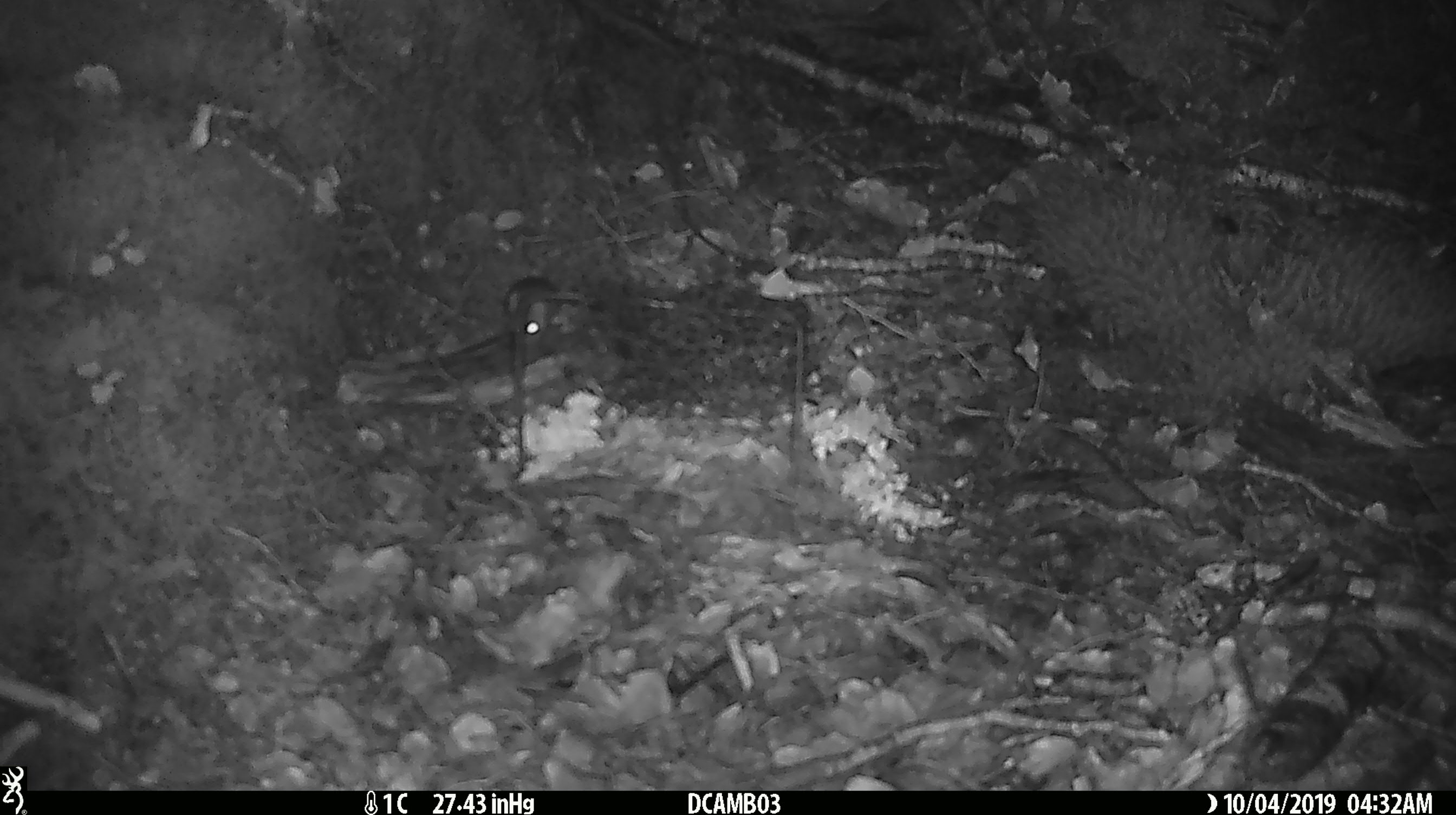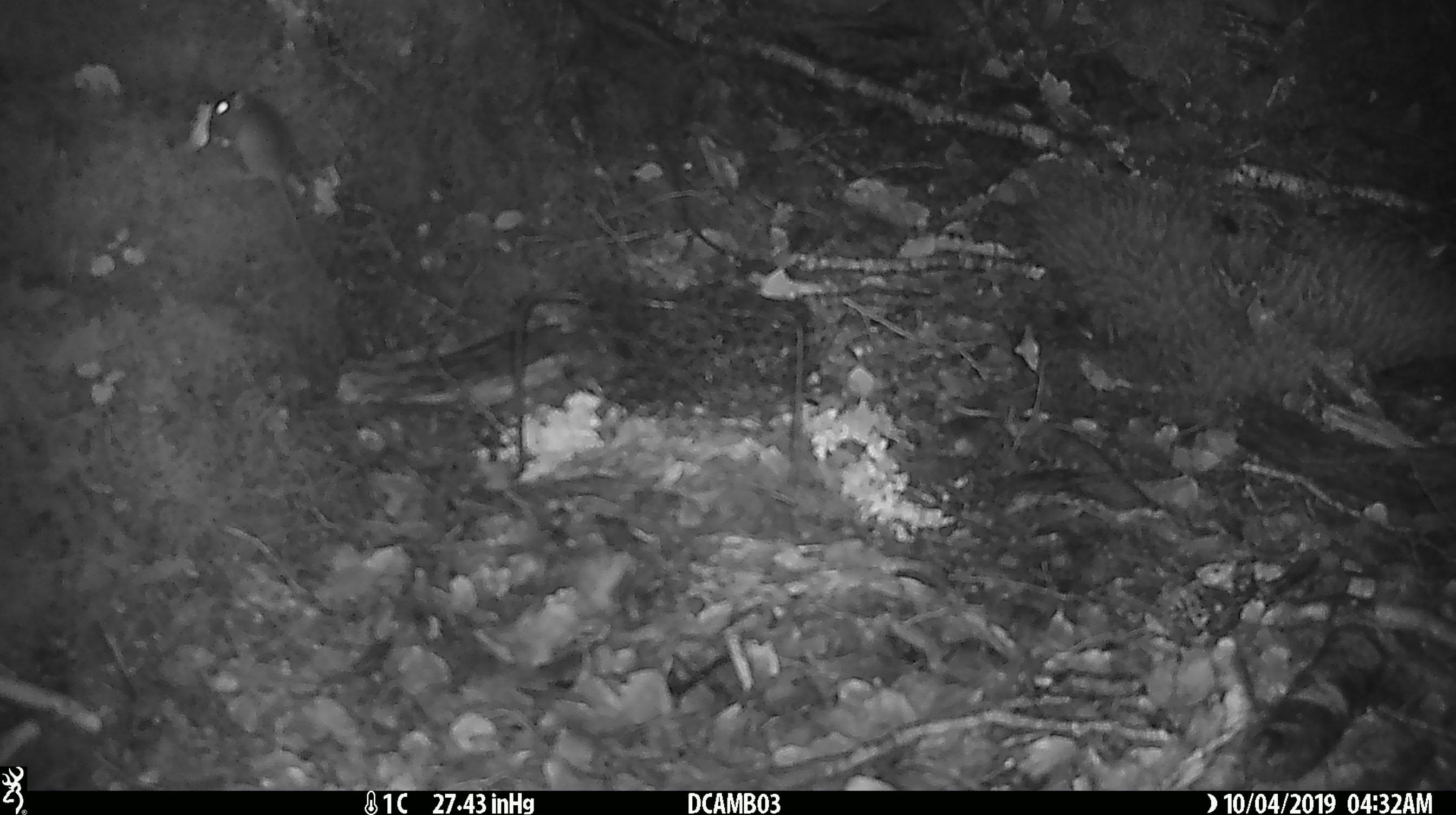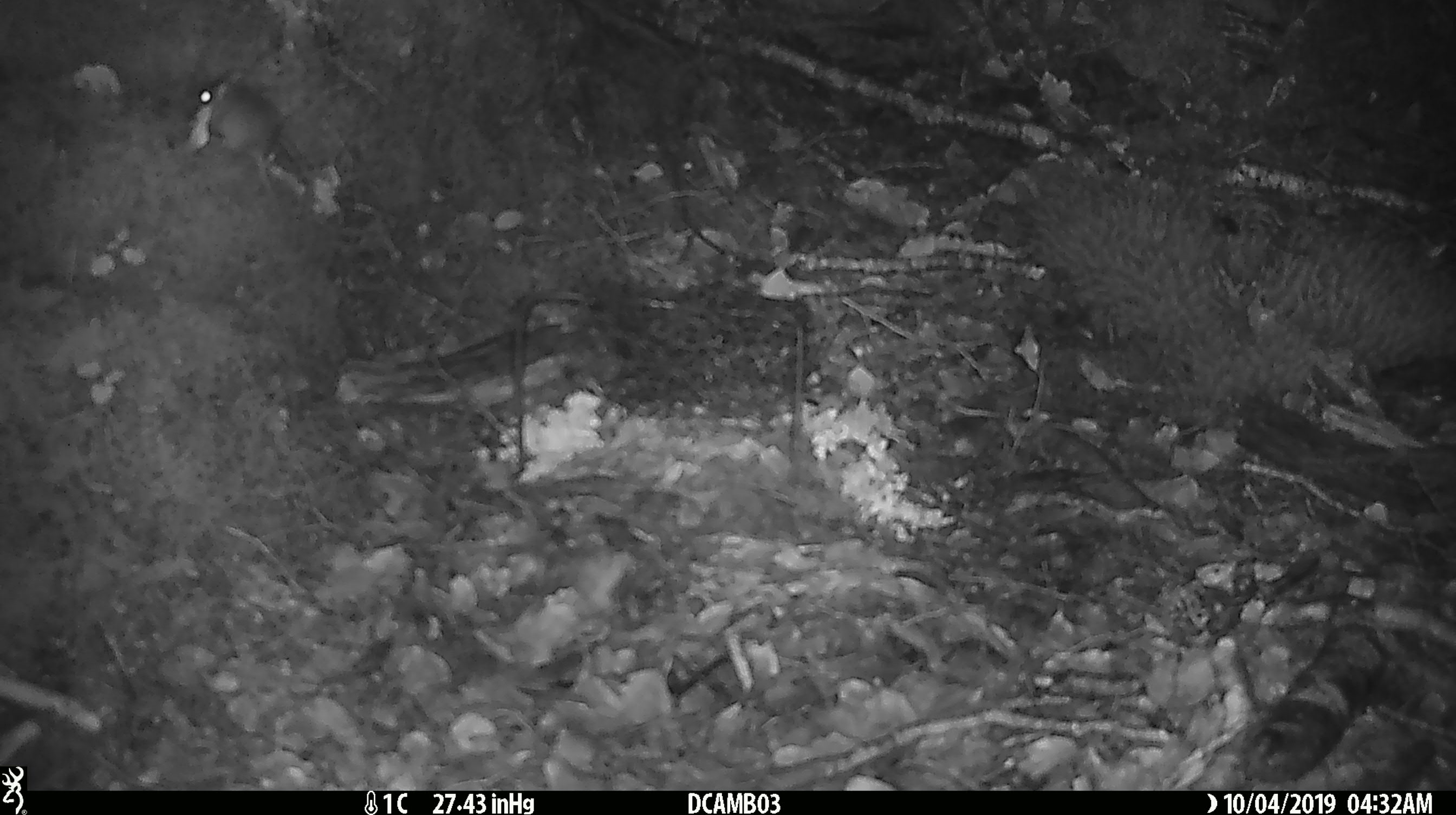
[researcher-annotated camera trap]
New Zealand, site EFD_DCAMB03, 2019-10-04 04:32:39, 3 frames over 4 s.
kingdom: Animalia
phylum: Chordata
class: Mammalia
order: Rodentia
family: Muridae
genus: Mus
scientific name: Mus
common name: mouse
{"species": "mouse (Mus)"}